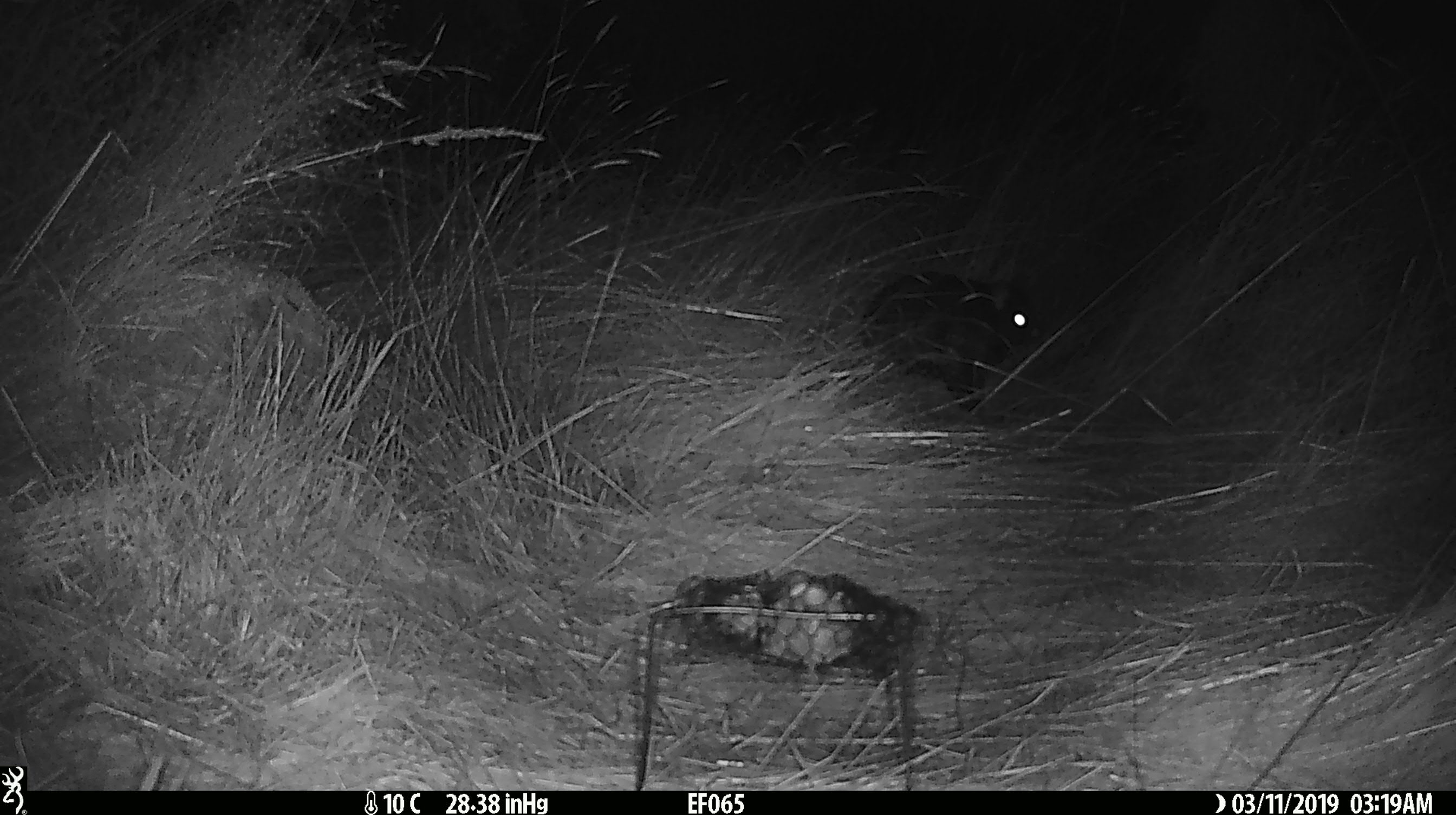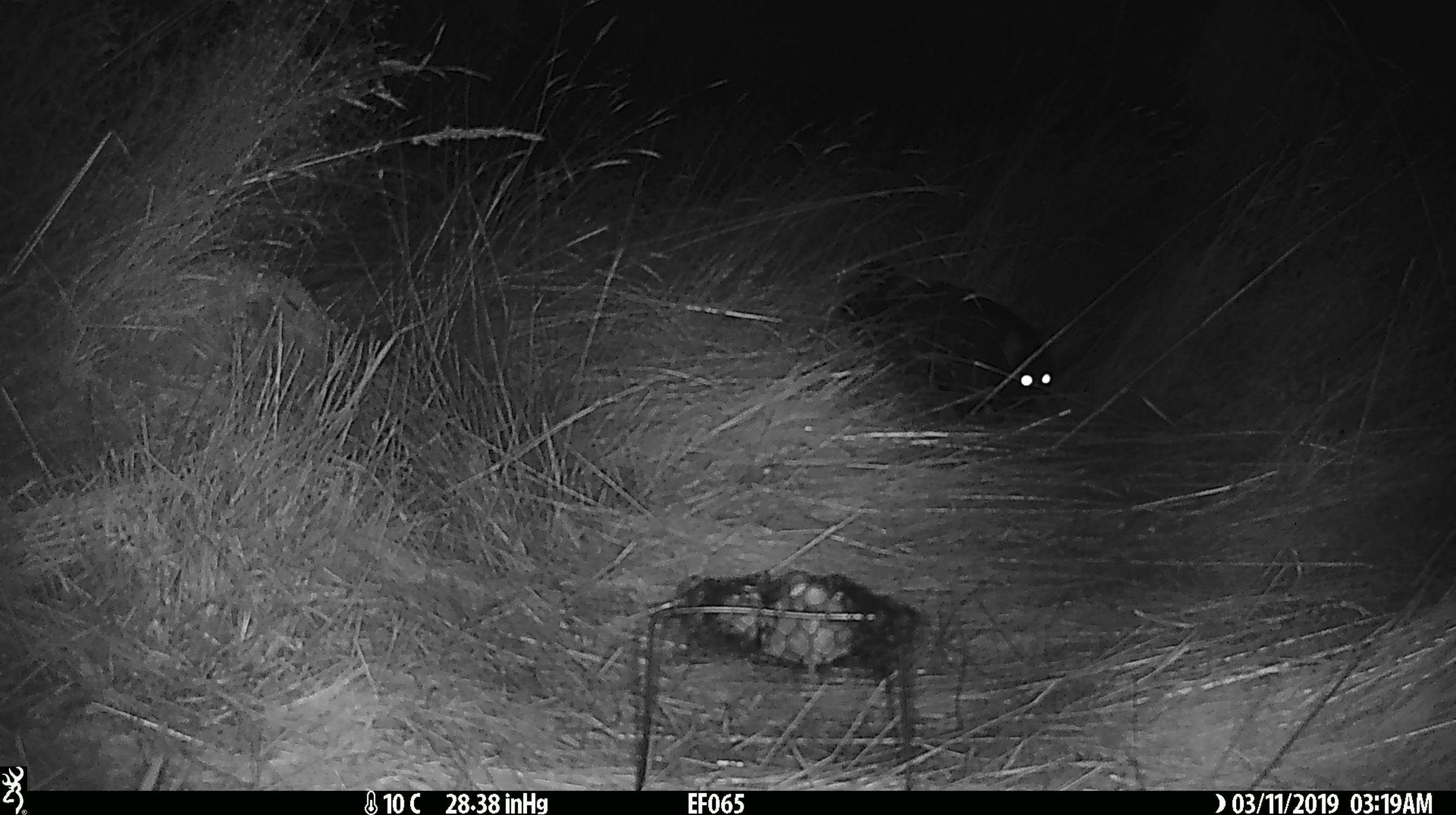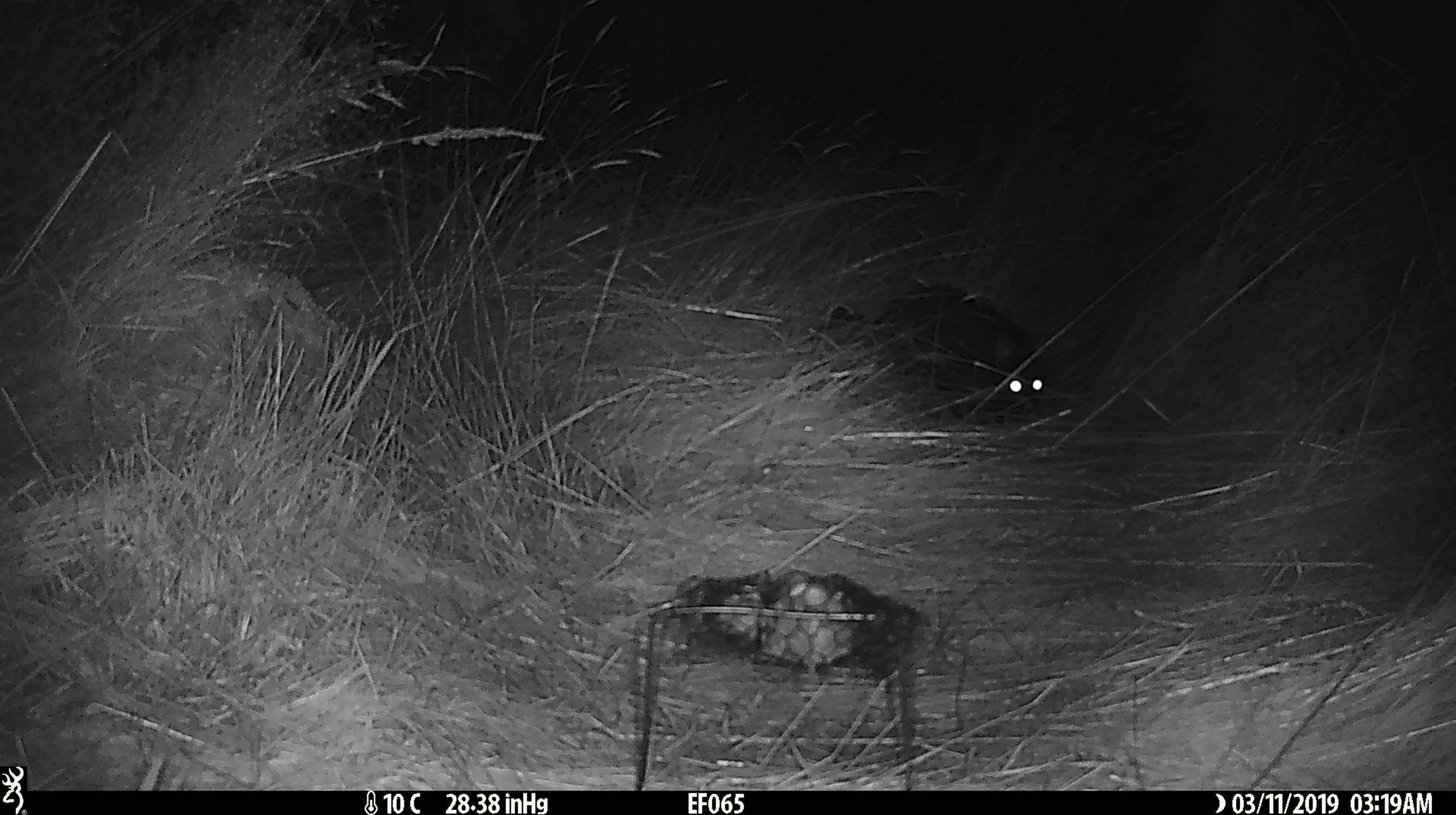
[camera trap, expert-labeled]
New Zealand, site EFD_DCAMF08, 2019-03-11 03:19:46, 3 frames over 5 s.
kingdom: Animalia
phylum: Chordata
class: Mammalia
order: Diprotodontia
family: Phalangeridae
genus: Trichosurus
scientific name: Trichosurus vulpecula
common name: common brushtail possum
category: possum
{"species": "possum (common brushtail possum) (Trichosurus vulpecula)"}